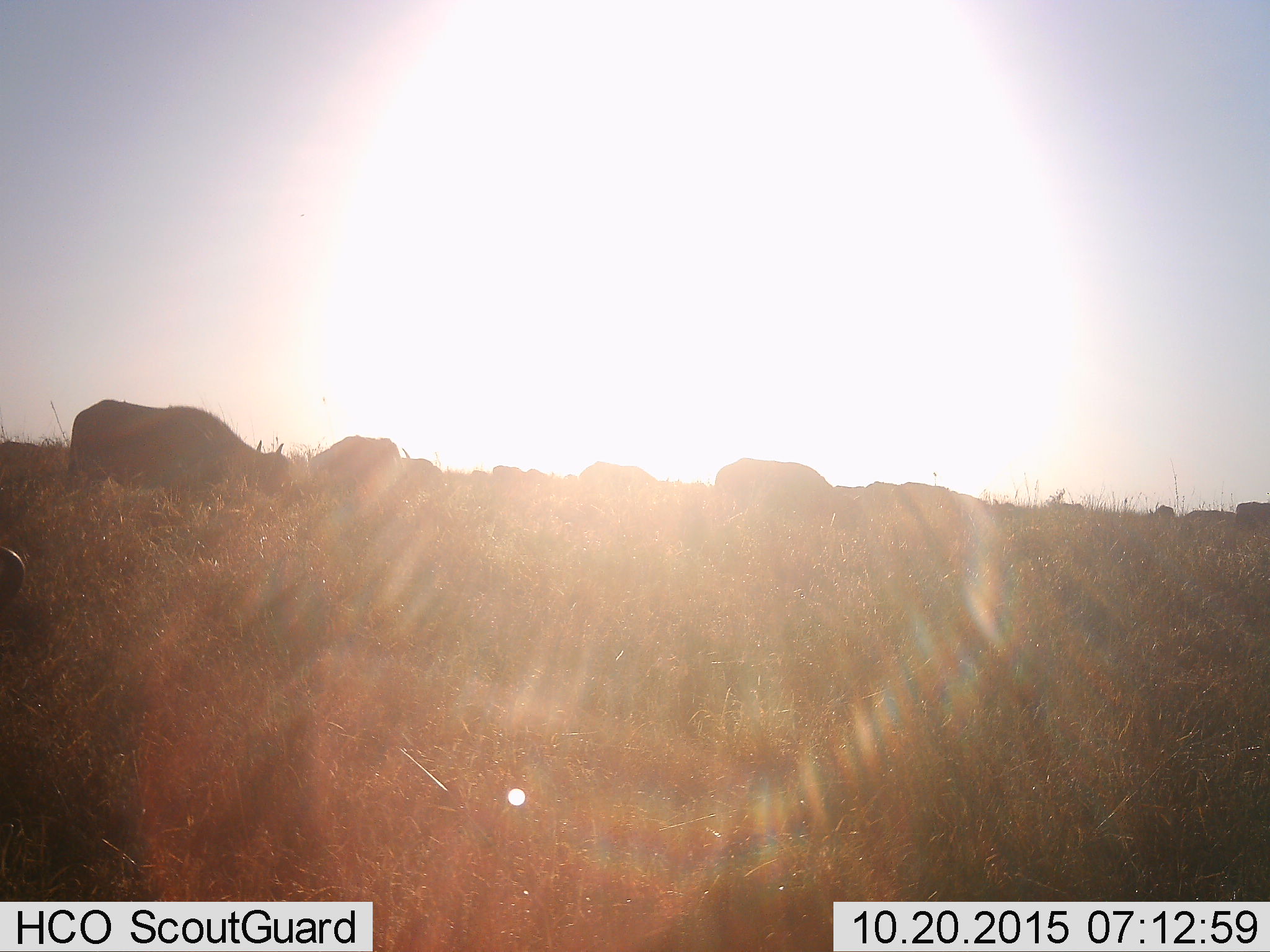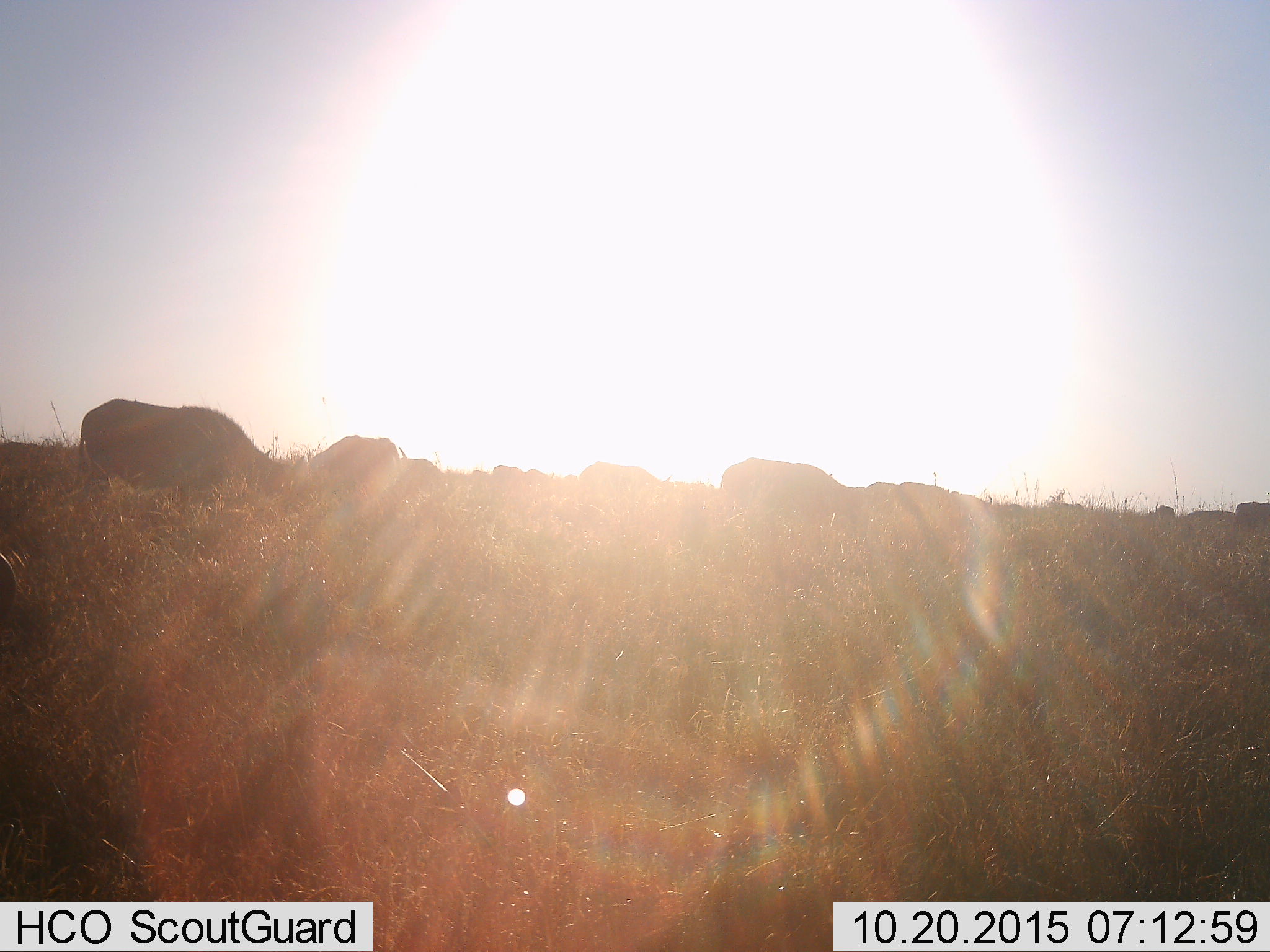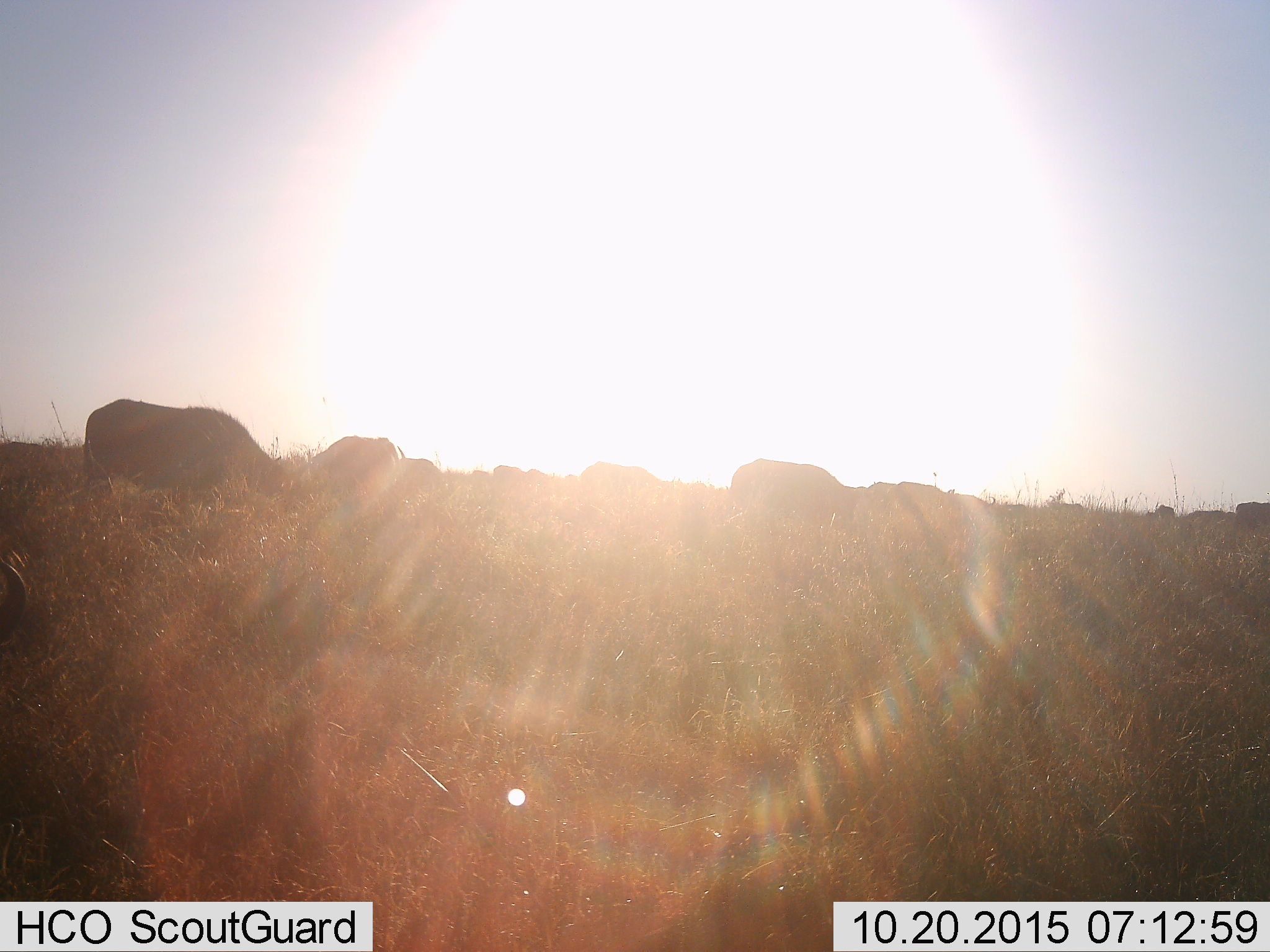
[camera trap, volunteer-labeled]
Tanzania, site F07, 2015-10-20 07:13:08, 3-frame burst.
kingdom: Animalia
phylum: Chordata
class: Mammalia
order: Artiodactyla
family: Bovidae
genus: Syncerus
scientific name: Syncerus caffer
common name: cape buffalo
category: buffalo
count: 11-50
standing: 64%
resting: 0%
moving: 73%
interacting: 0%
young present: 0%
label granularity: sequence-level